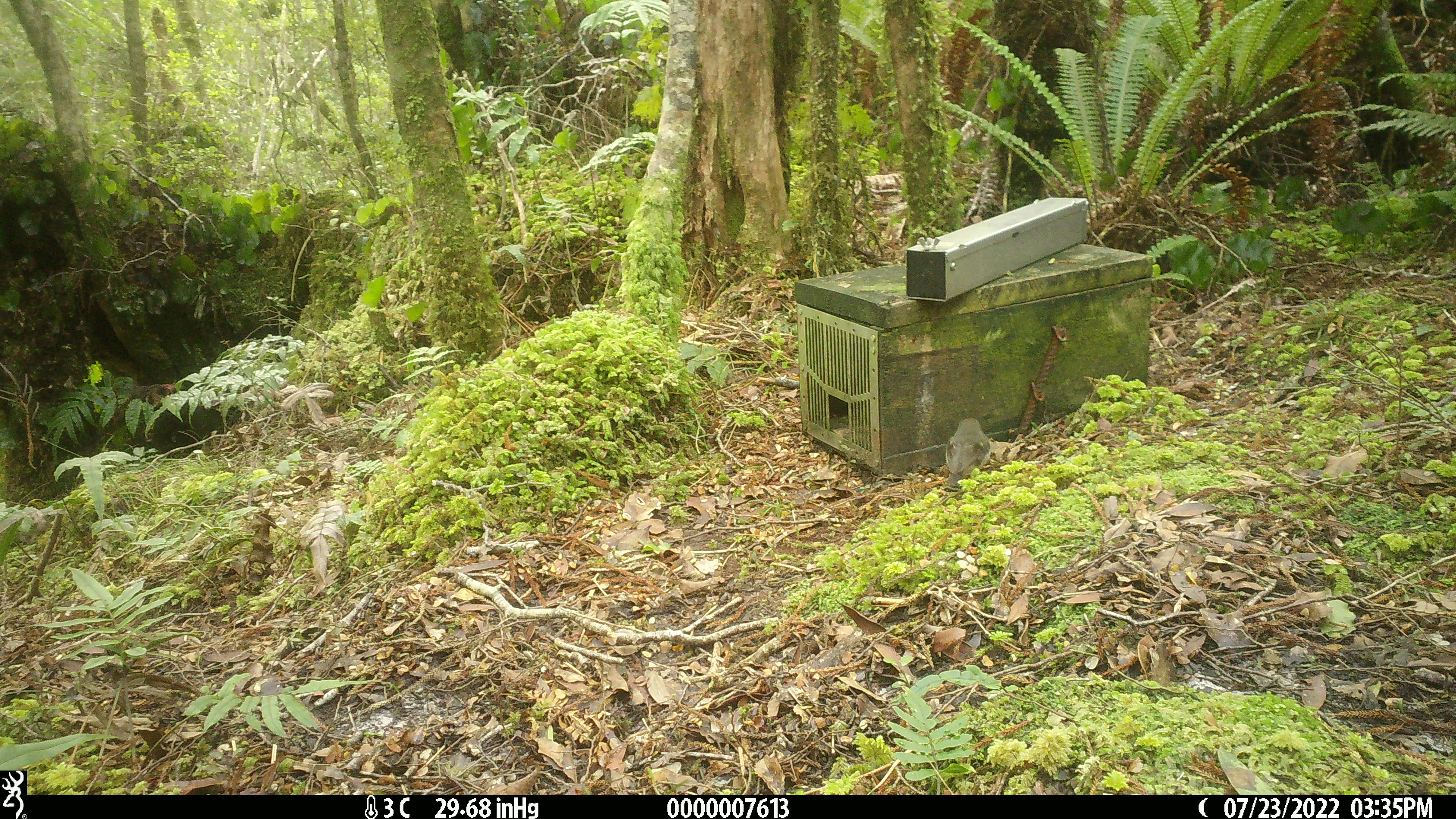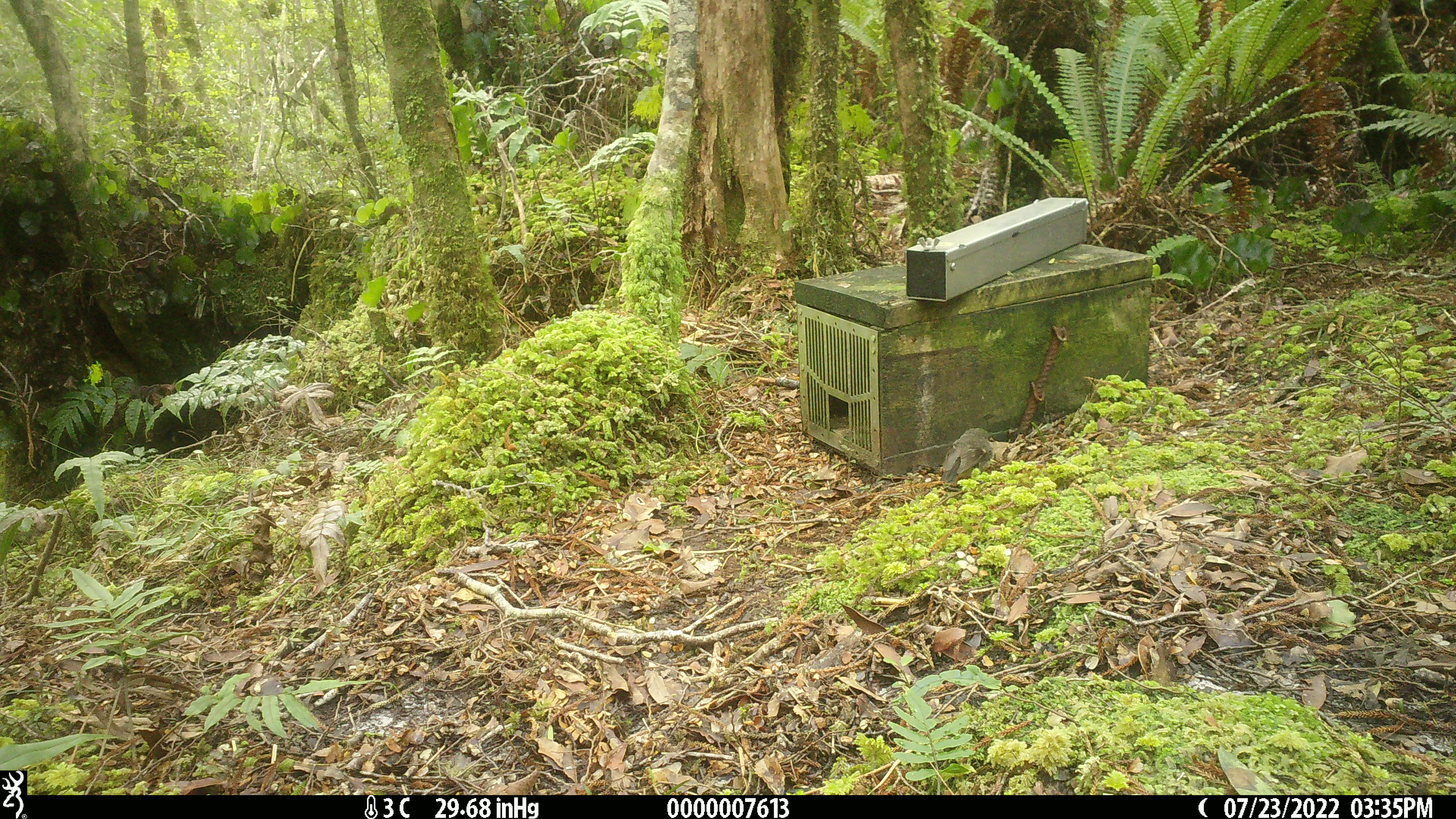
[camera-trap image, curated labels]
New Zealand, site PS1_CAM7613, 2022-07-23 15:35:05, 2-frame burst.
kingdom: Animalia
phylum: Chordata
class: Aves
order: Passeriformes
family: Petroicidae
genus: Petroica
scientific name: Petroica macrocephala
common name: tomtit